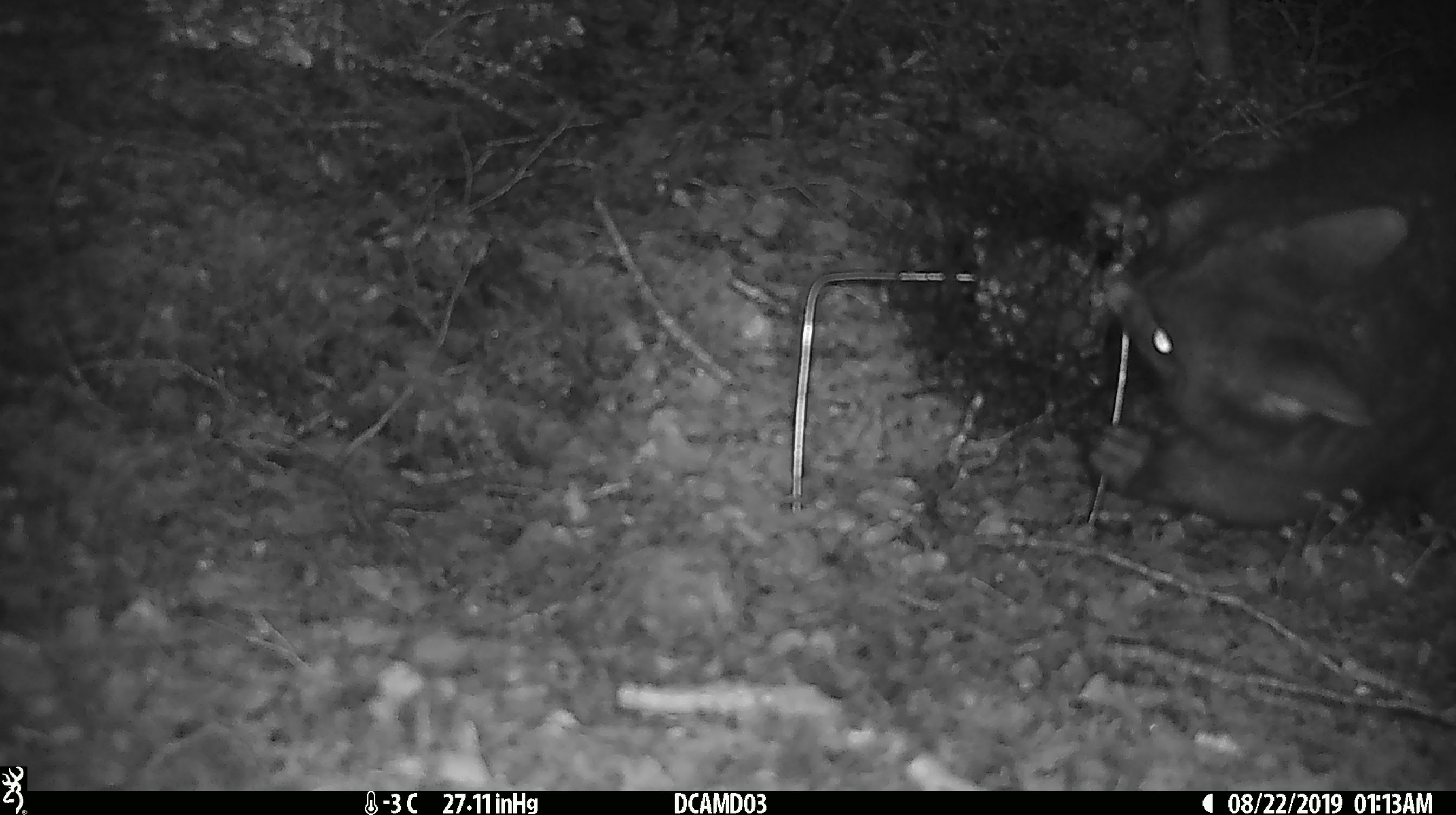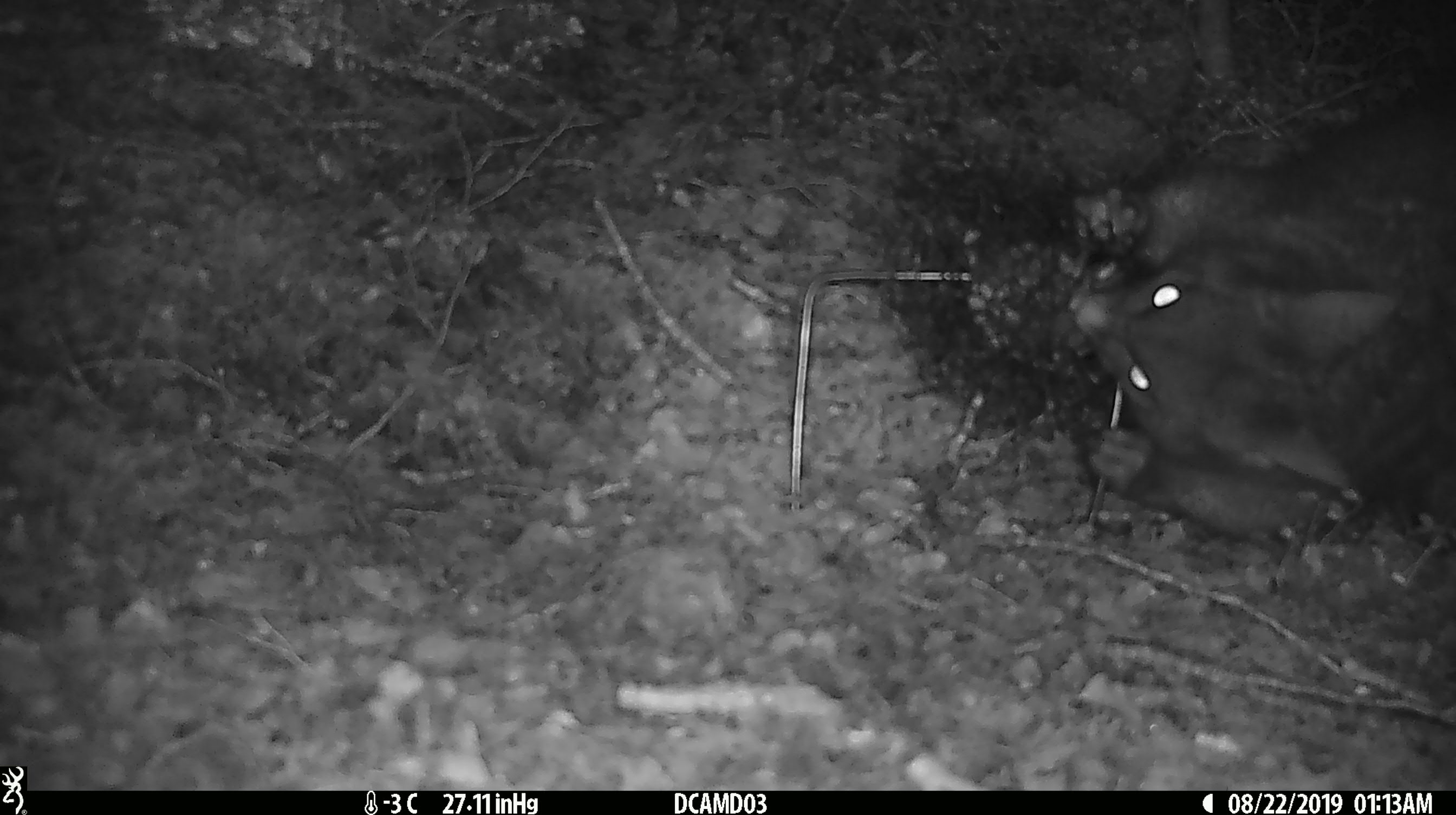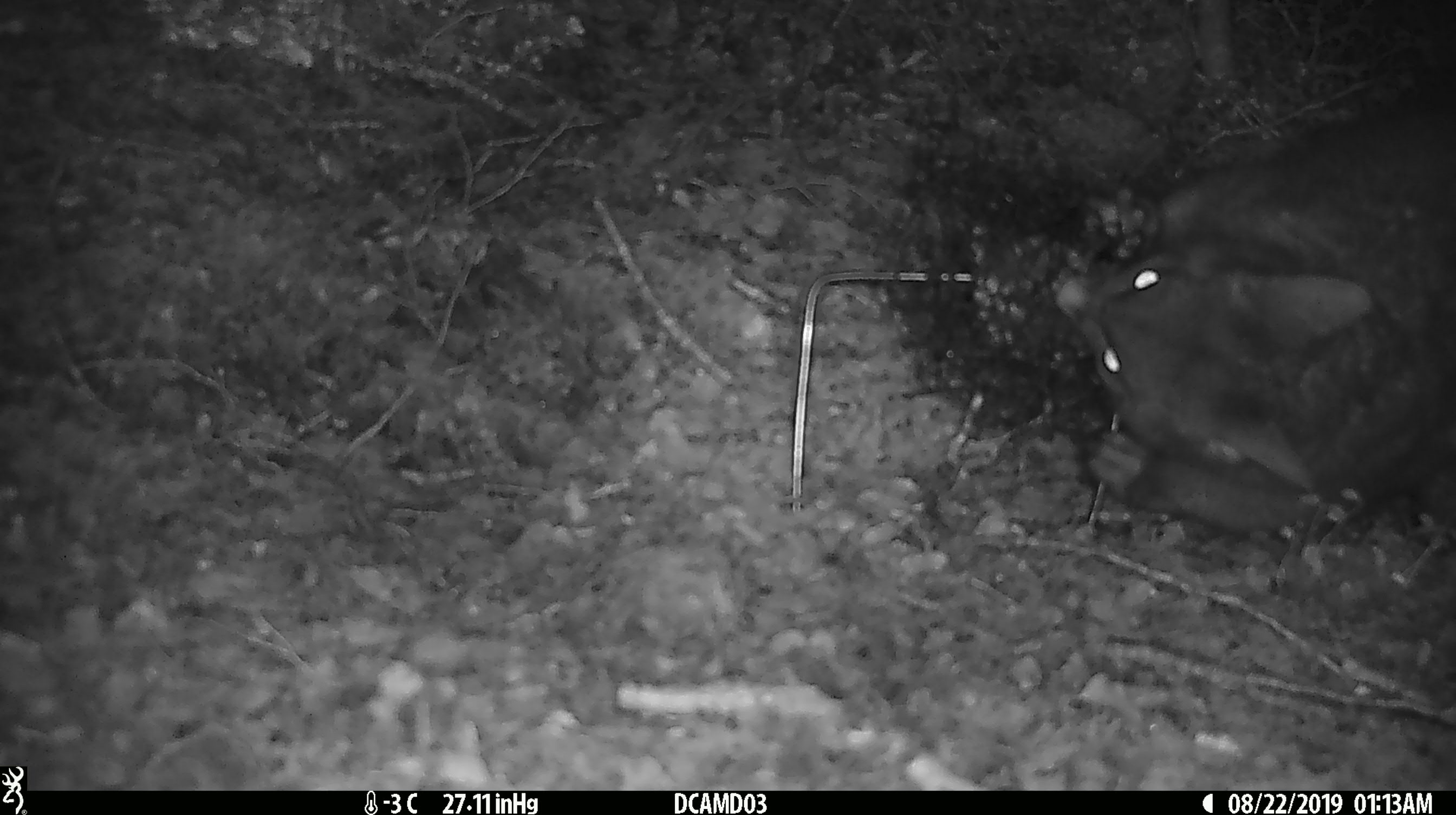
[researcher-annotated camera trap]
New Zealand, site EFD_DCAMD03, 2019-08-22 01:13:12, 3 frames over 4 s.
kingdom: Animalia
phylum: Chordata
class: Mammalia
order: Diprotodontia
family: Phalangeridae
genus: Trichosurus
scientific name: Trichosurus vulpecula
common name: common brushtail possum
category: possum